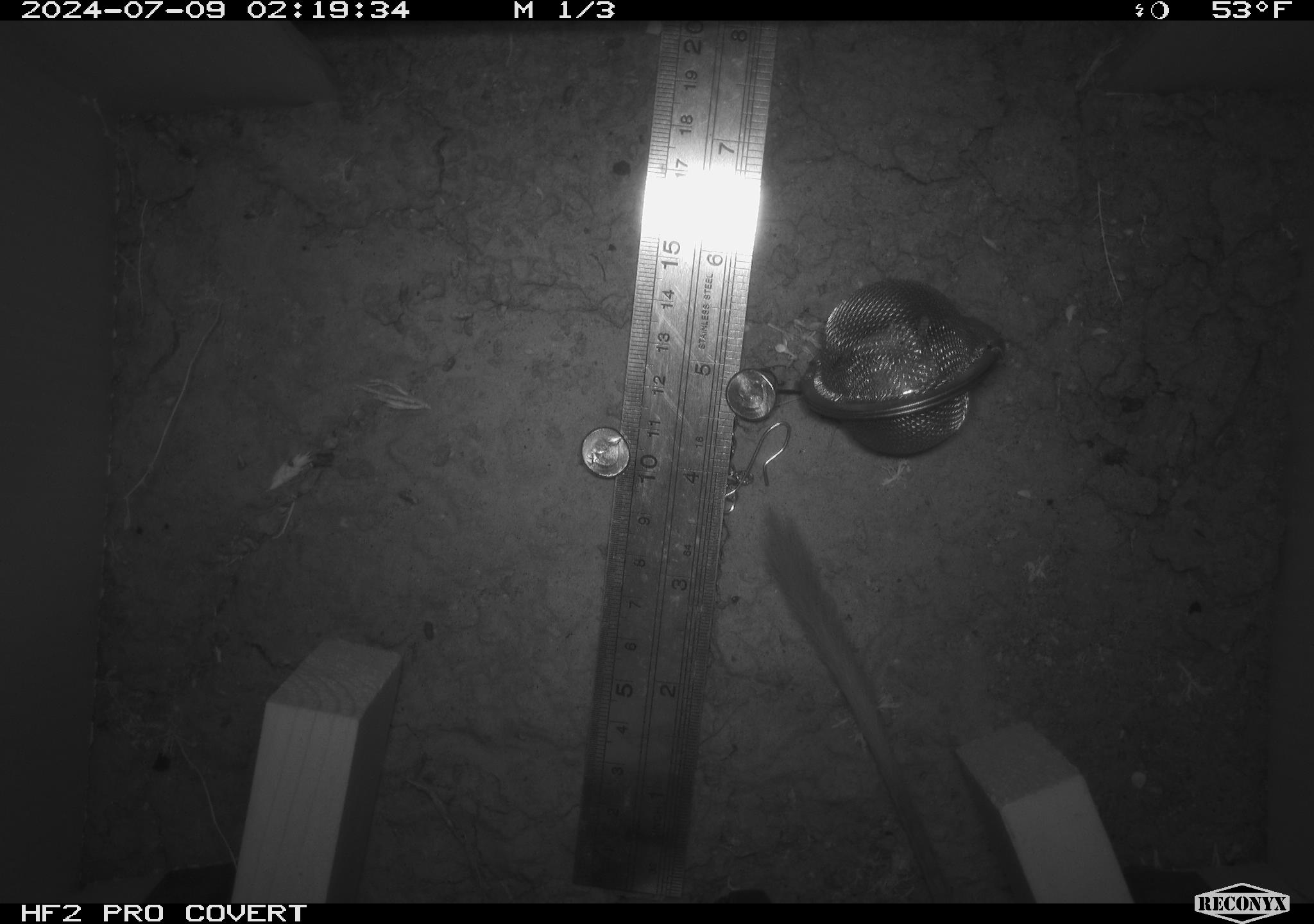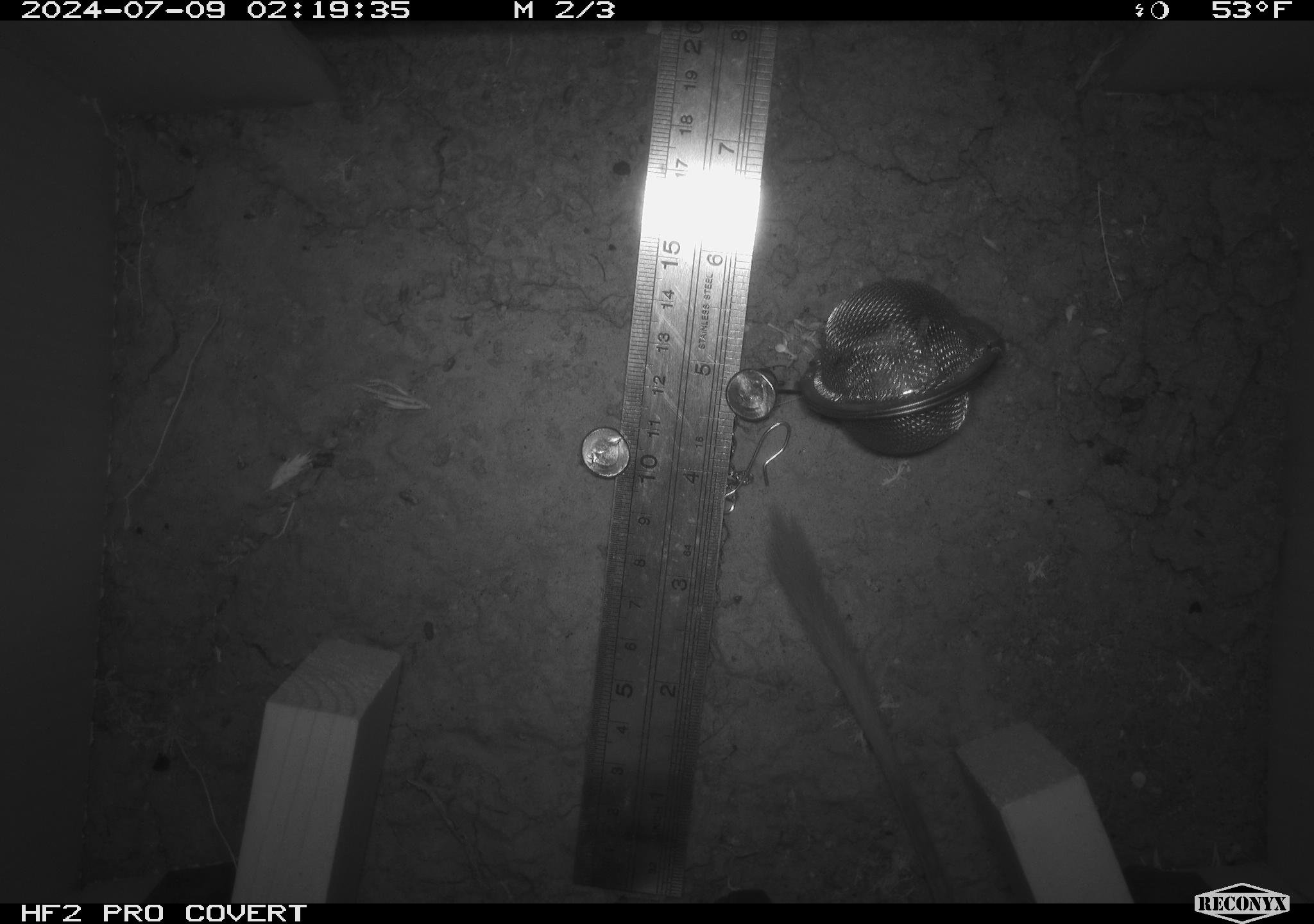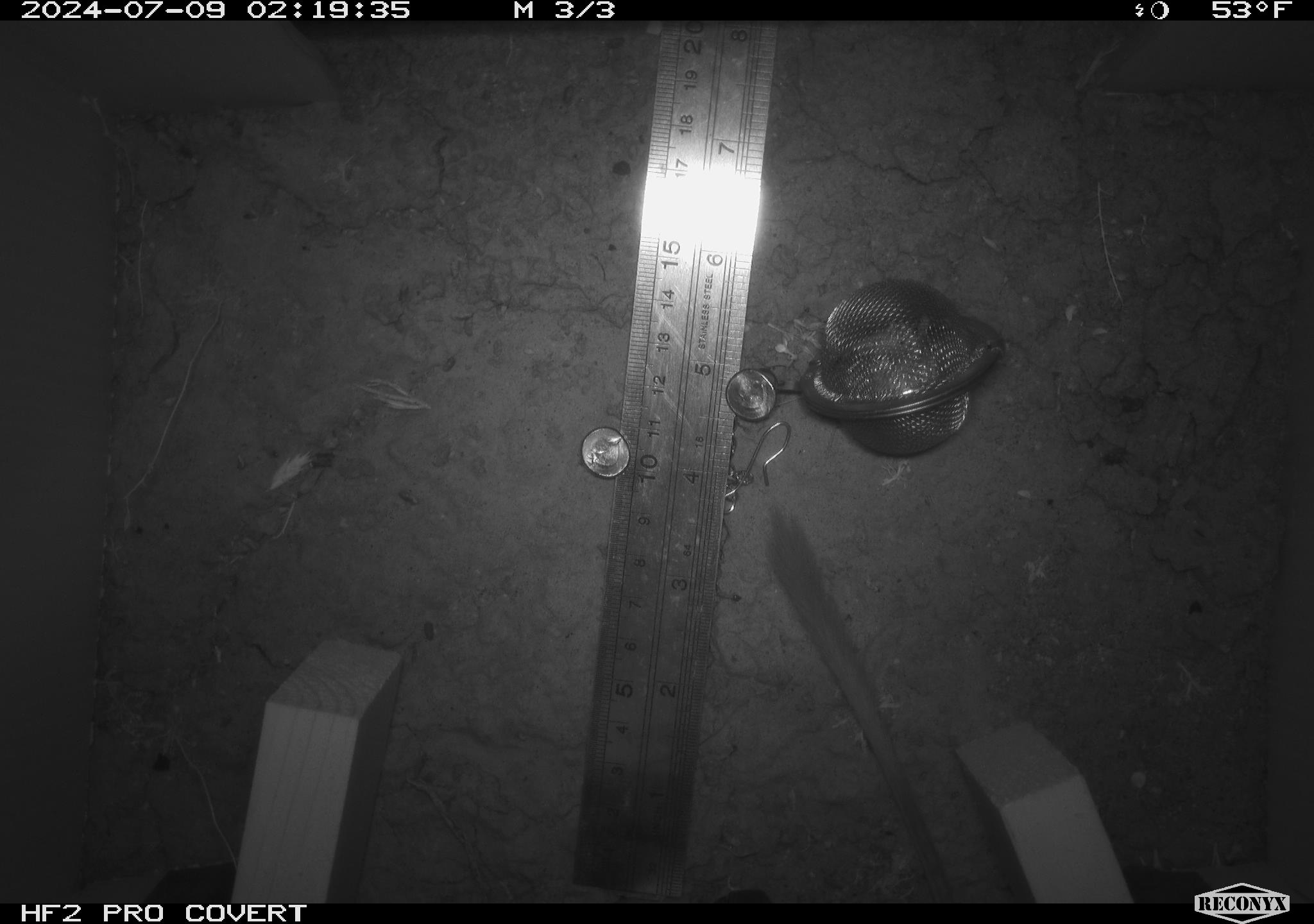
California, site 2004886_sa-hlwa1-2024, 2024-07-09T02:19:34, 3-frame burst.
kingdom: Animalia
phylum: Chordata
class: Mammalia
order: Rodentia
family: Heteromyidae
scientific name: Heteromyidae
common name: kangaroo rats and pocket mice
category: heteromyidae family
Heteromyidae family (kangaroo rats and pocket mice) (Heteromyidae).